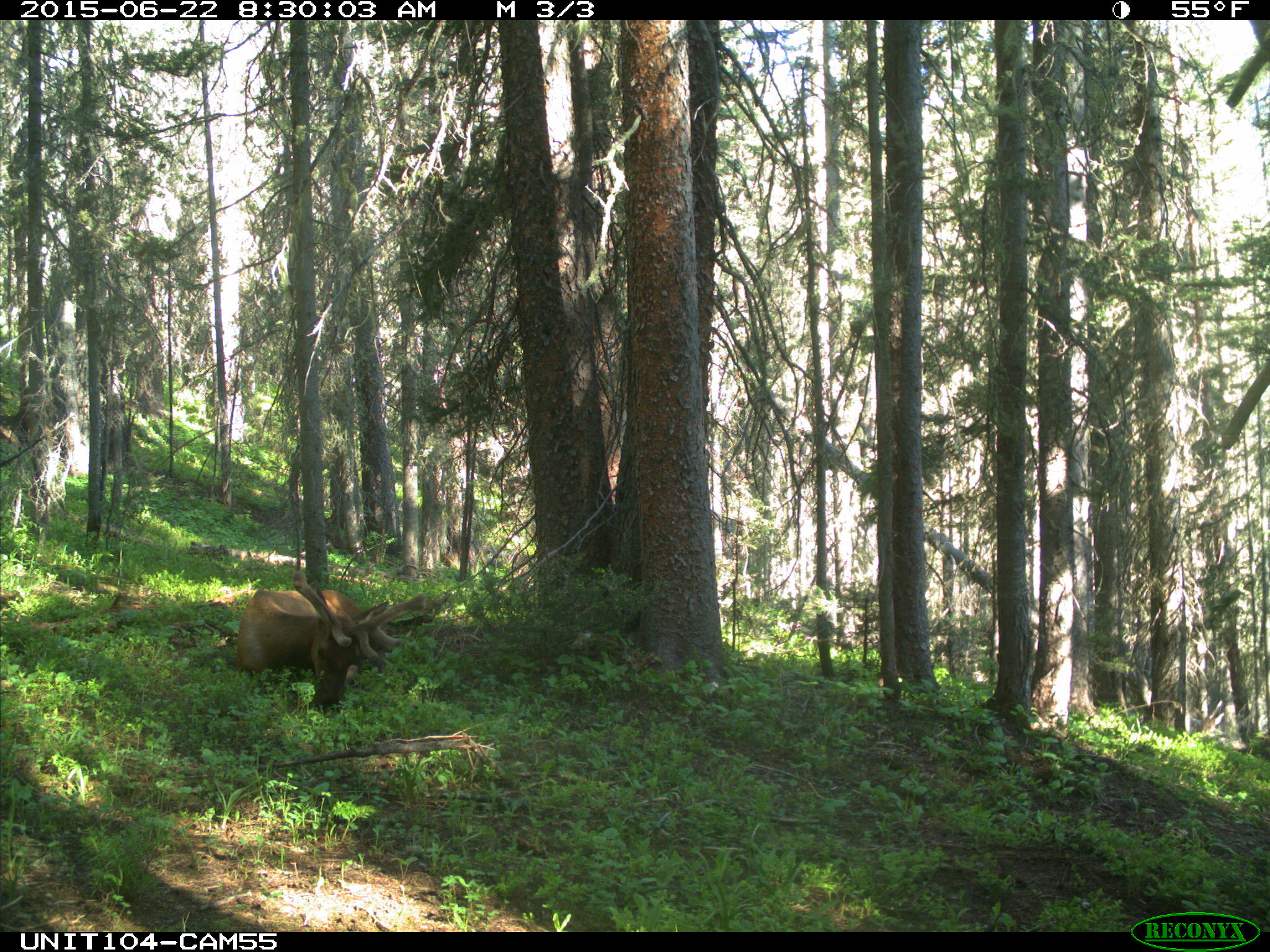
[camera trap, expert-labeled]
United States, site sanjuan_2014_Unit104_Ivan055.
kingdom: Animalia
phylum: Chordata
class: Mammalia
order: Artiodactyla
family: Cervidae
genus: Cervus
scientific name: Cervus elaphus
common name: red deer